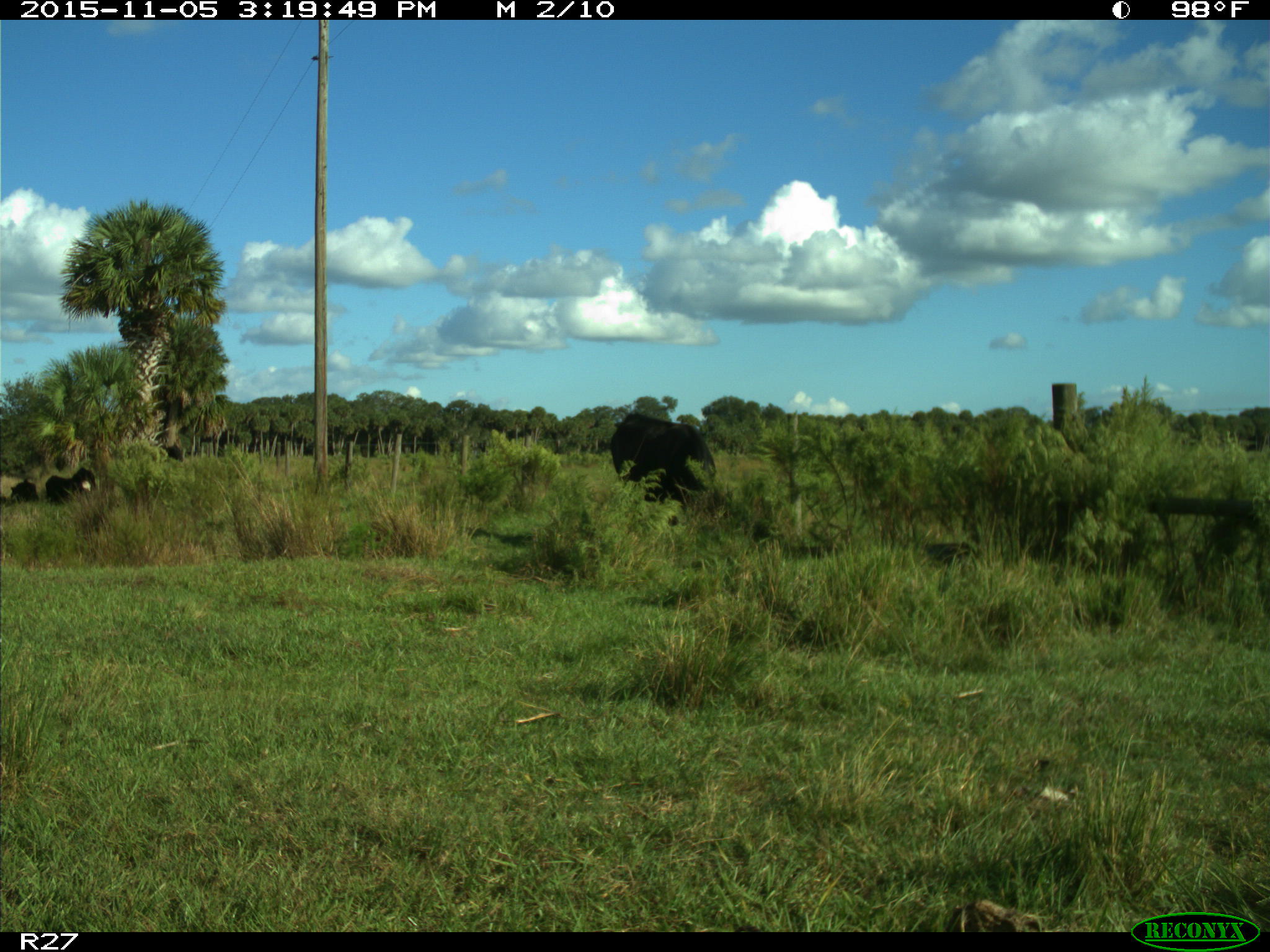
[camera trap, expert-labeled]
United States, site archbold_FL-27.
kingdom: Animalia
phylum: Chordata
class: Mammalia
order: Artiodactyla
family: Bovidae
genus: Bos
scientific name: Bos taurus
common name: domestic cow